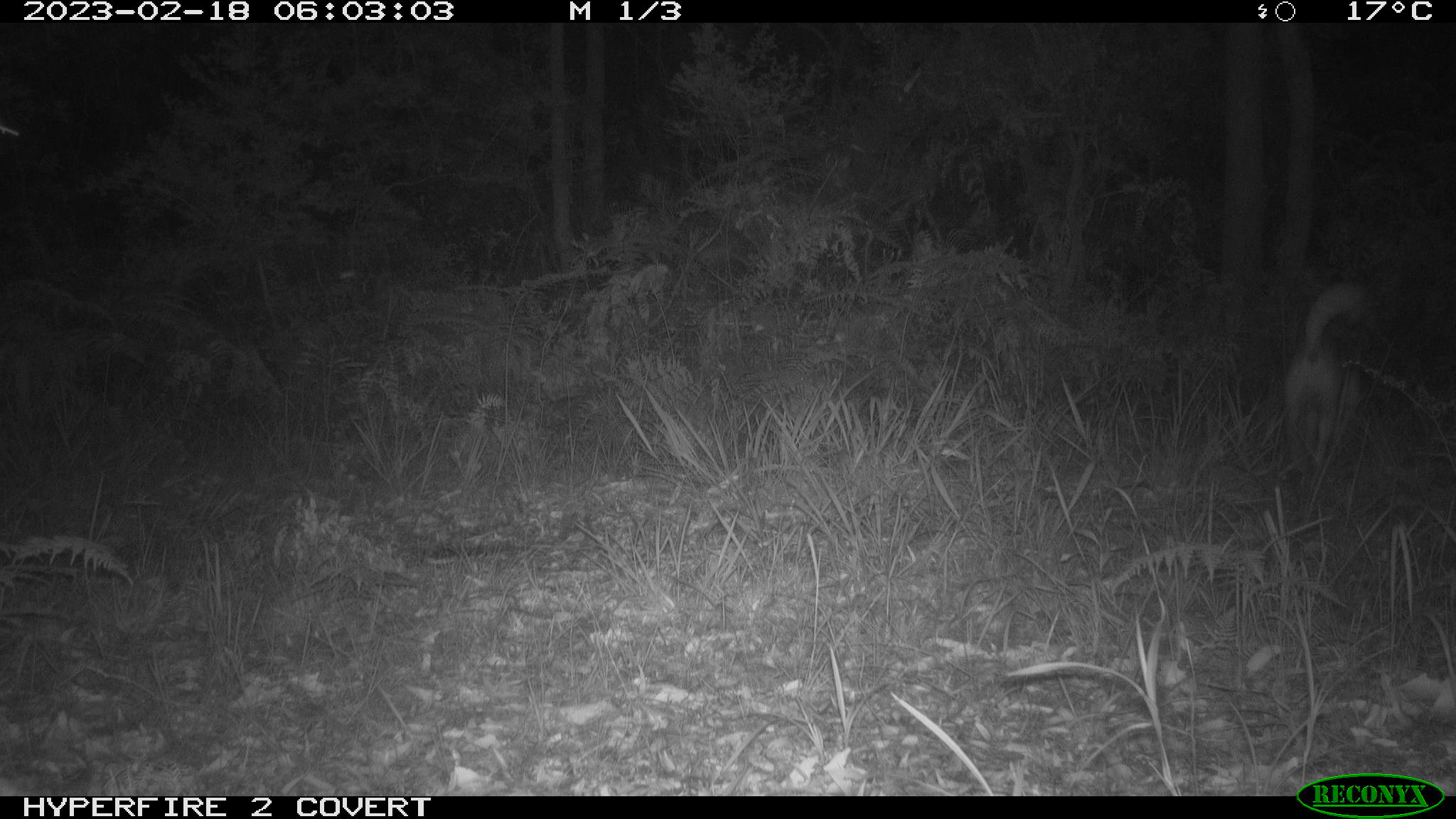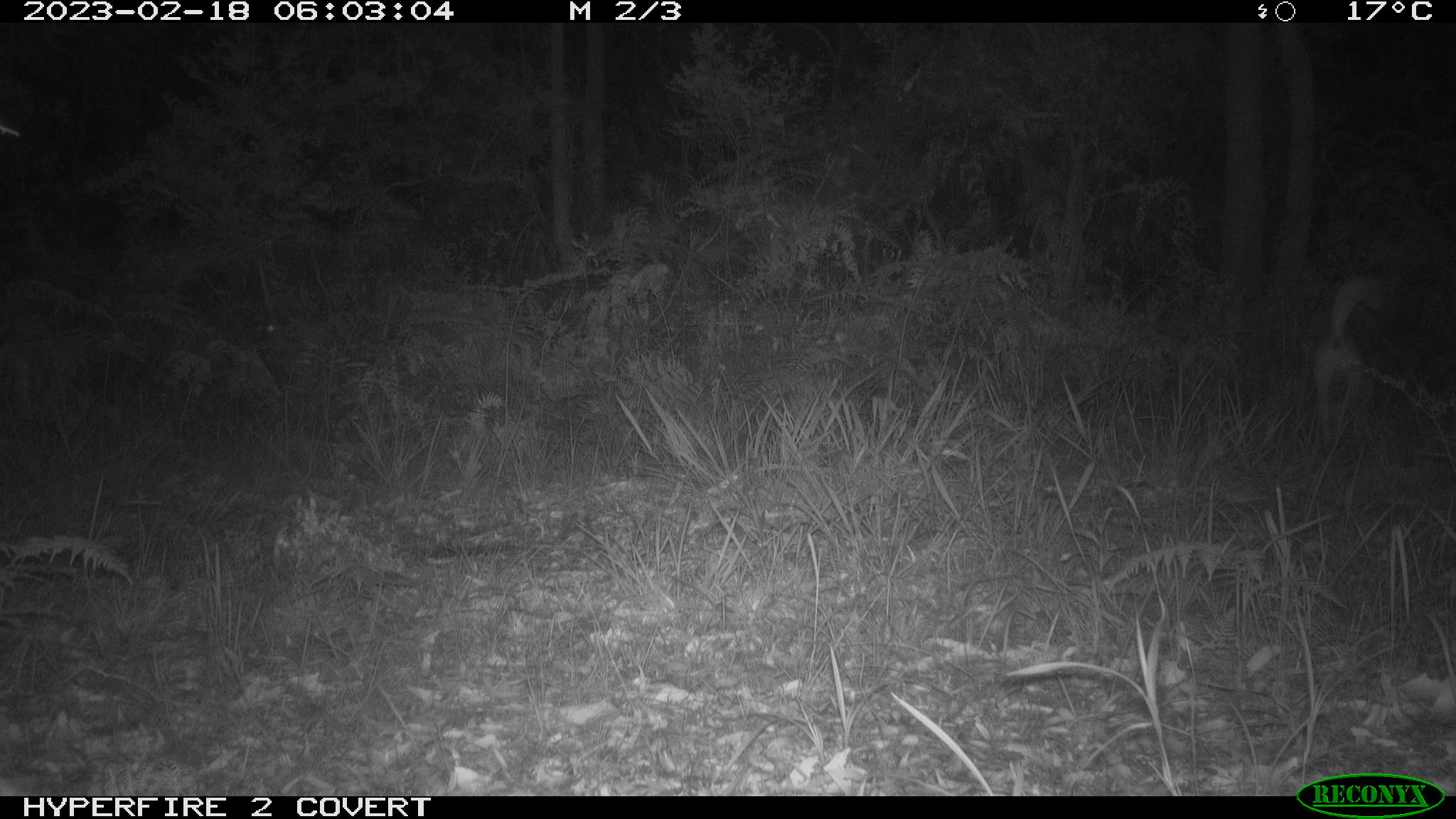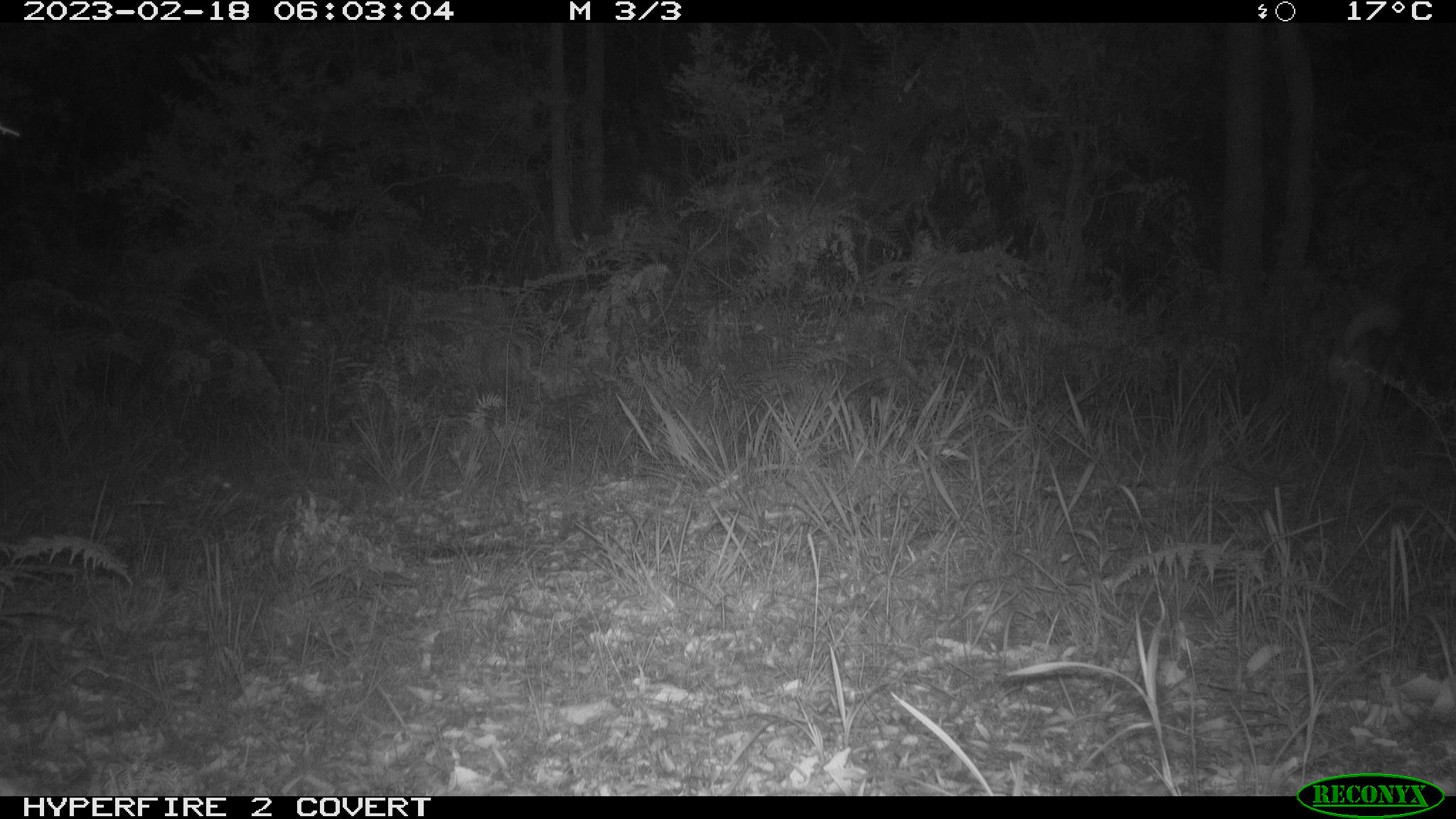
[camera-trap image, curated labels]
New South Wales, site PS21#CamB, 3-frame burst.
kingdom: Animalia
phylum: Chordata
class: Mammalia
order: Carnivora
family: Canidae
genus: Canis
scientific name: Canis familiaris dingo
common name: dingo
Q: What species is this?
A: Dingo (Canis familiaris dingo).